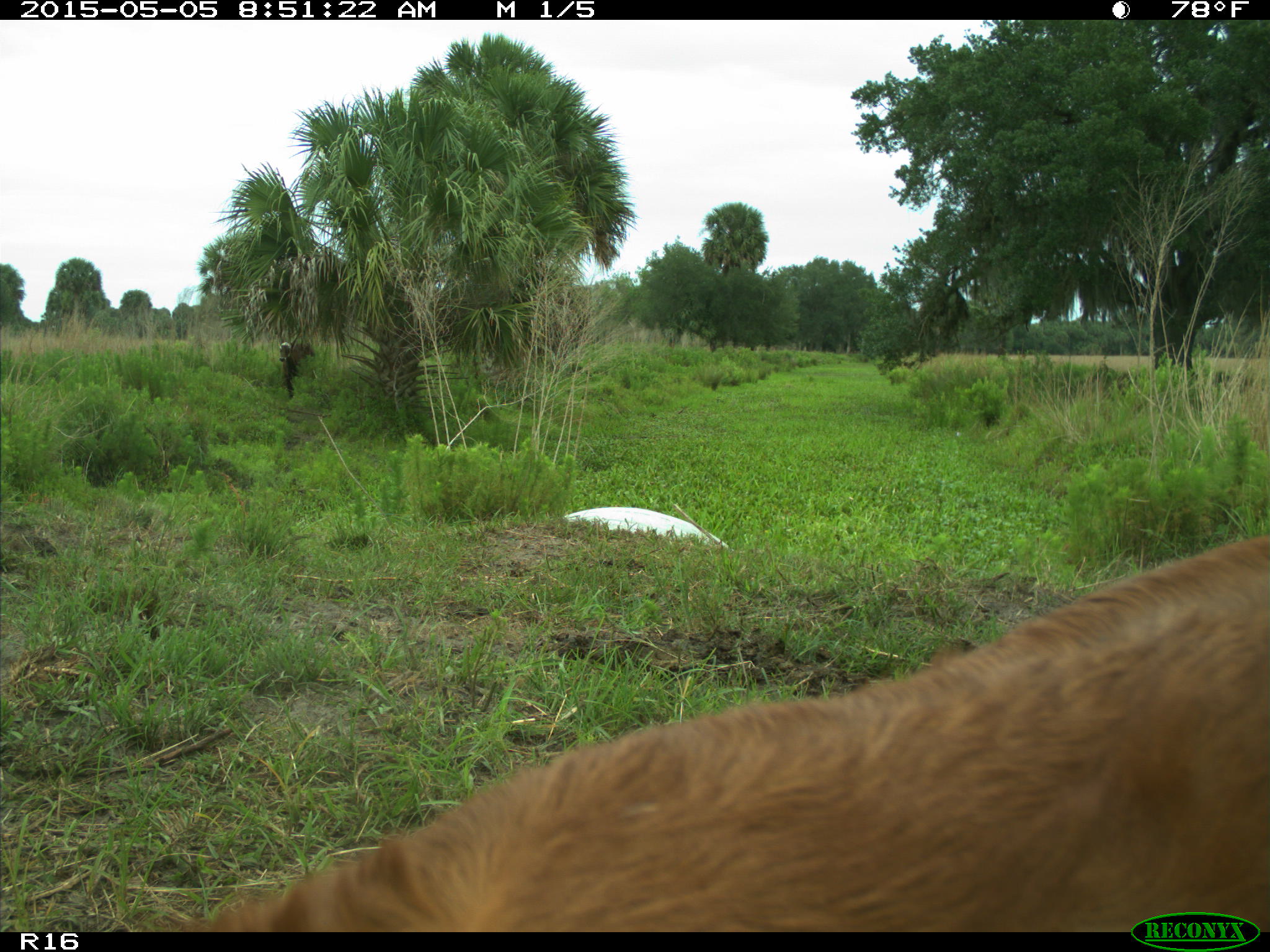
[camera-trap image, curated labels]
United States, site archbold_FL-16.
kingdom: Animalia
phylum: Chordata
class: Mammalia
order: Artiodactyla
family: Bovidae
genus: Bos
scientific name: Bos taurus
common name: domestic cow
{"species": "Bos taurus (domestic cow)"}